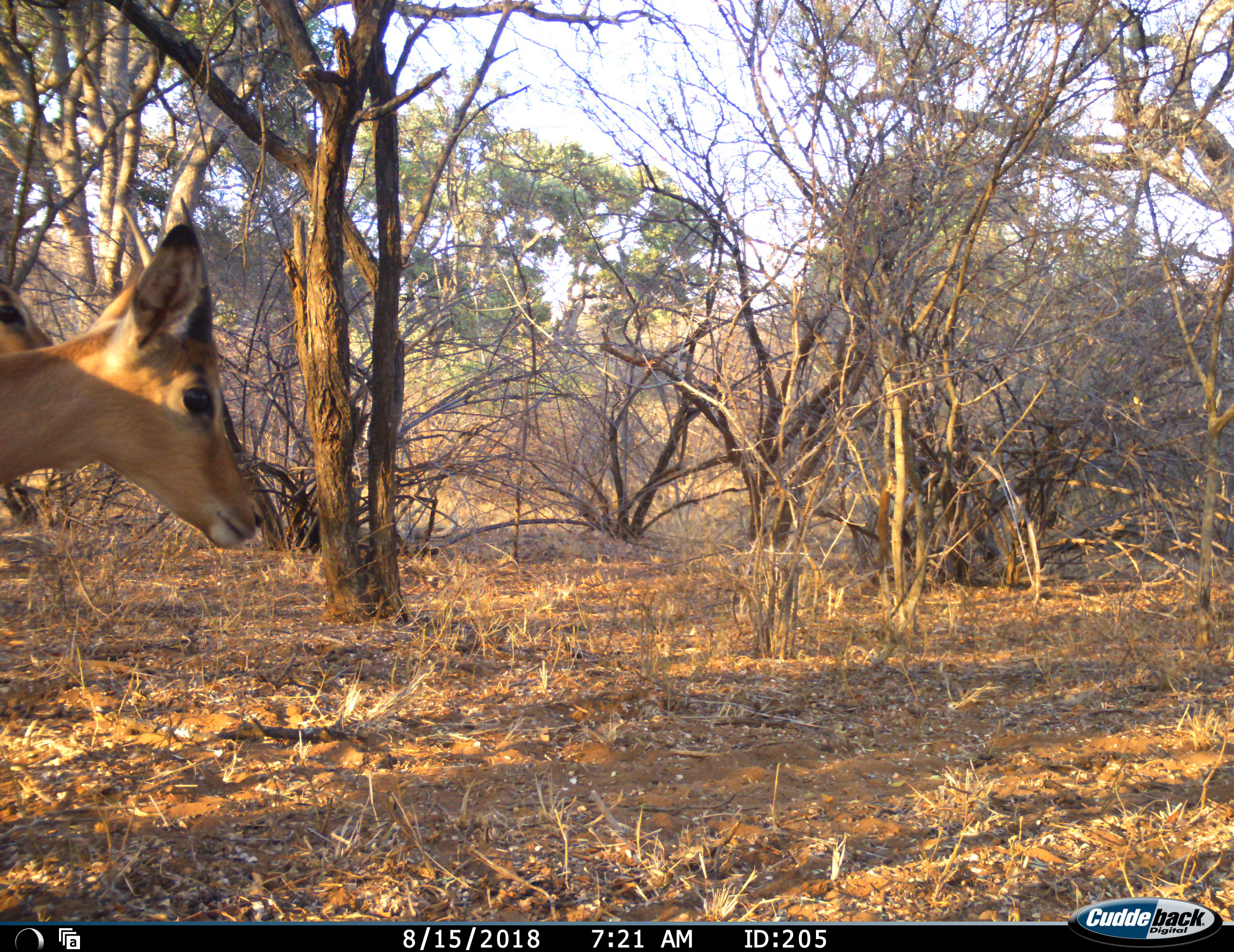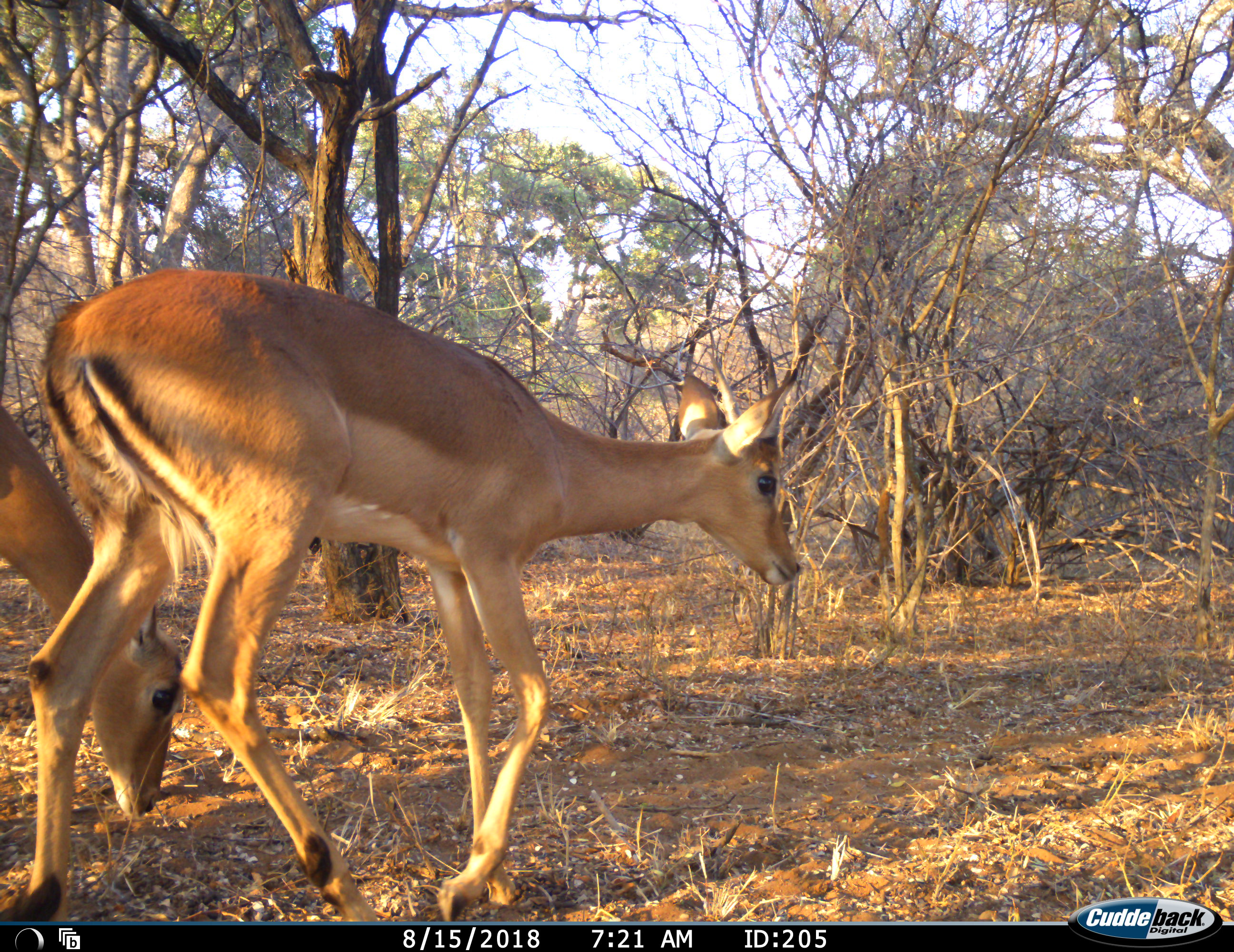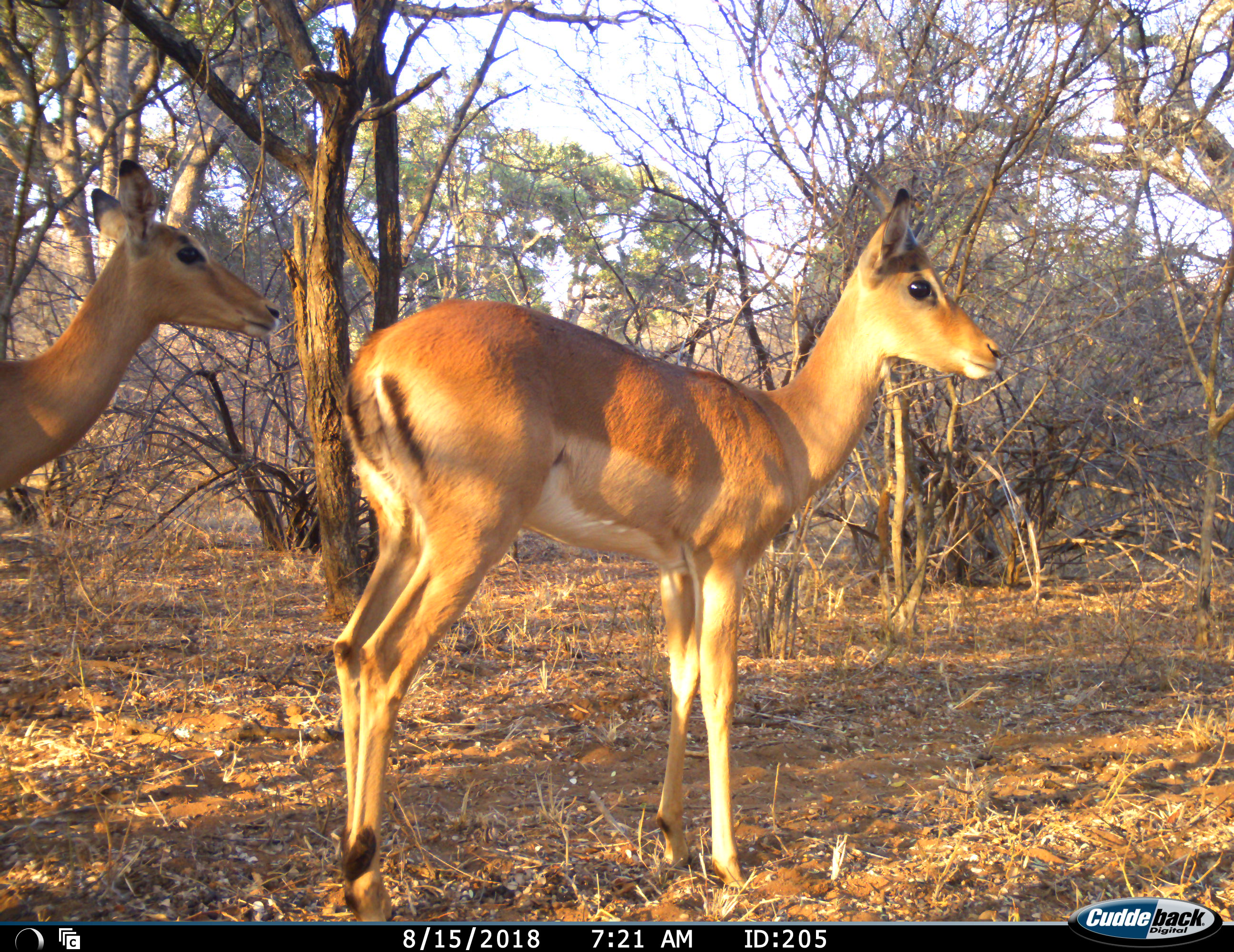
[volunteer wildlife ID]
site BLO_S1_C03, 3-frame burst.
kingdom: Animalia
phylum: Chordata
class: Mammalia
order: Artiodactyla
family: Bovidae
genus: Aepyceros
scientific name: Aepyceros melampus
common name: impala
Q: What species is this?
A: Impala (Aepyceros melampus).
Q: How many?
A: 2.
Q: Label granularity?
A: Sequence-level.